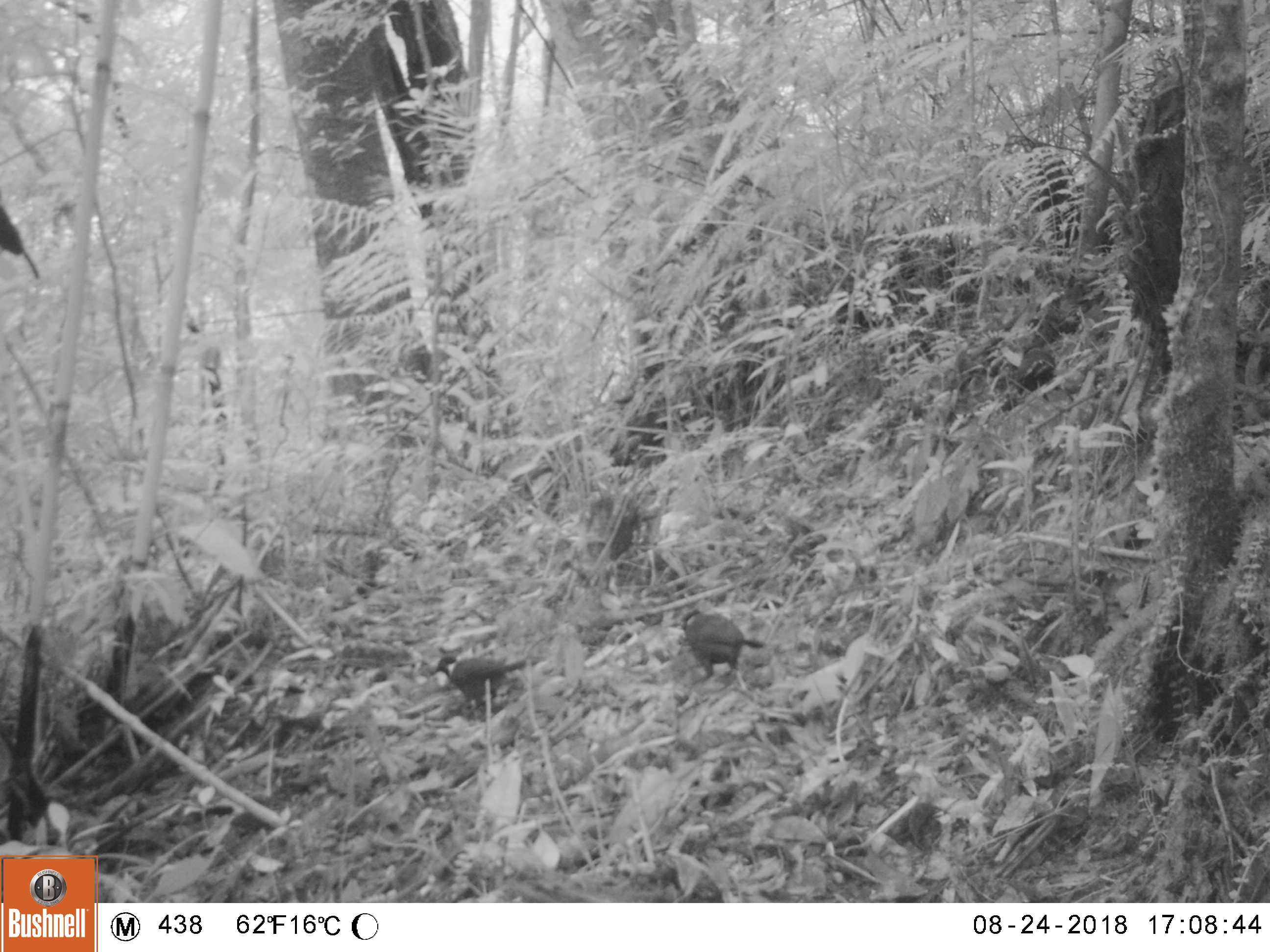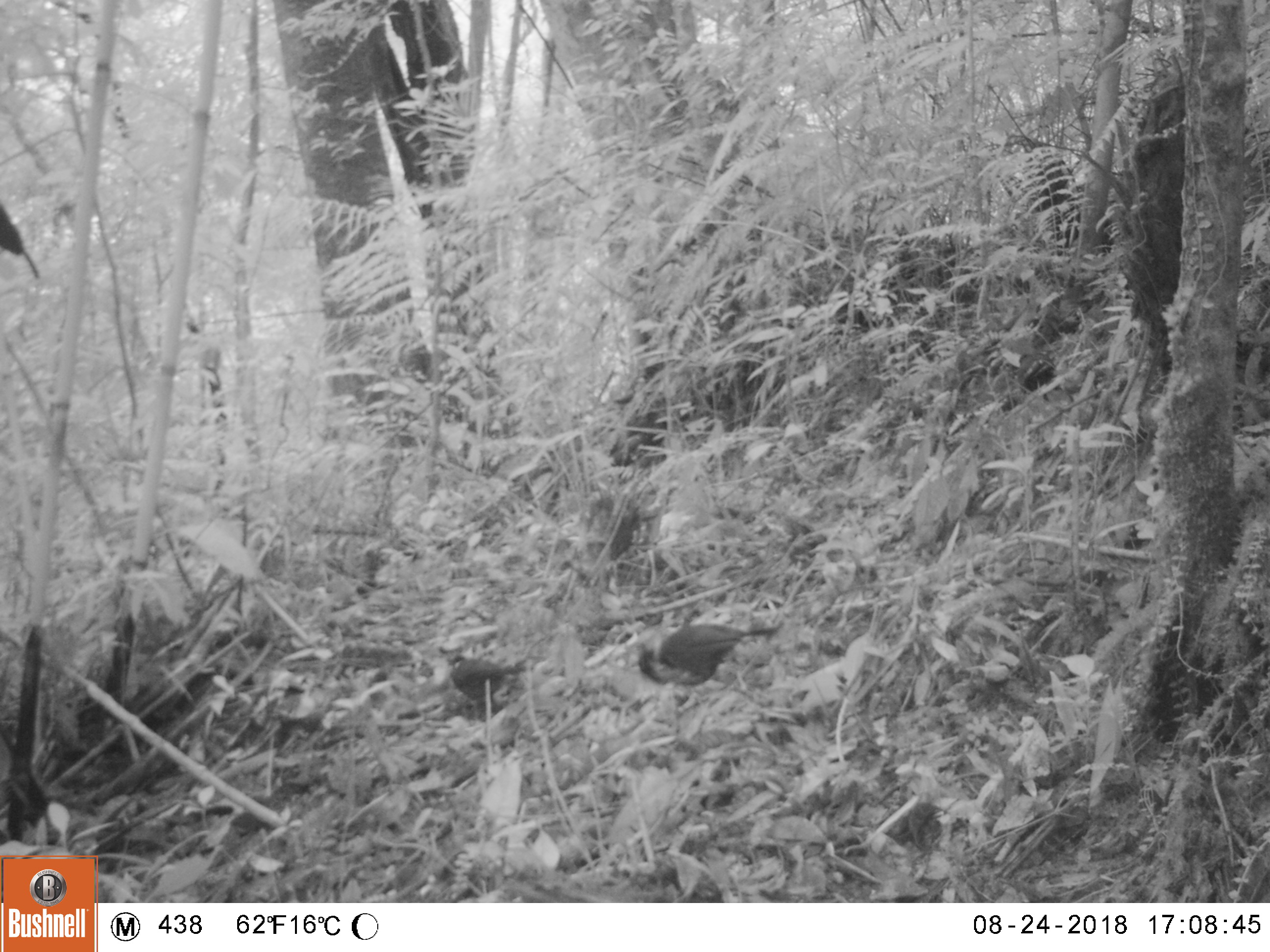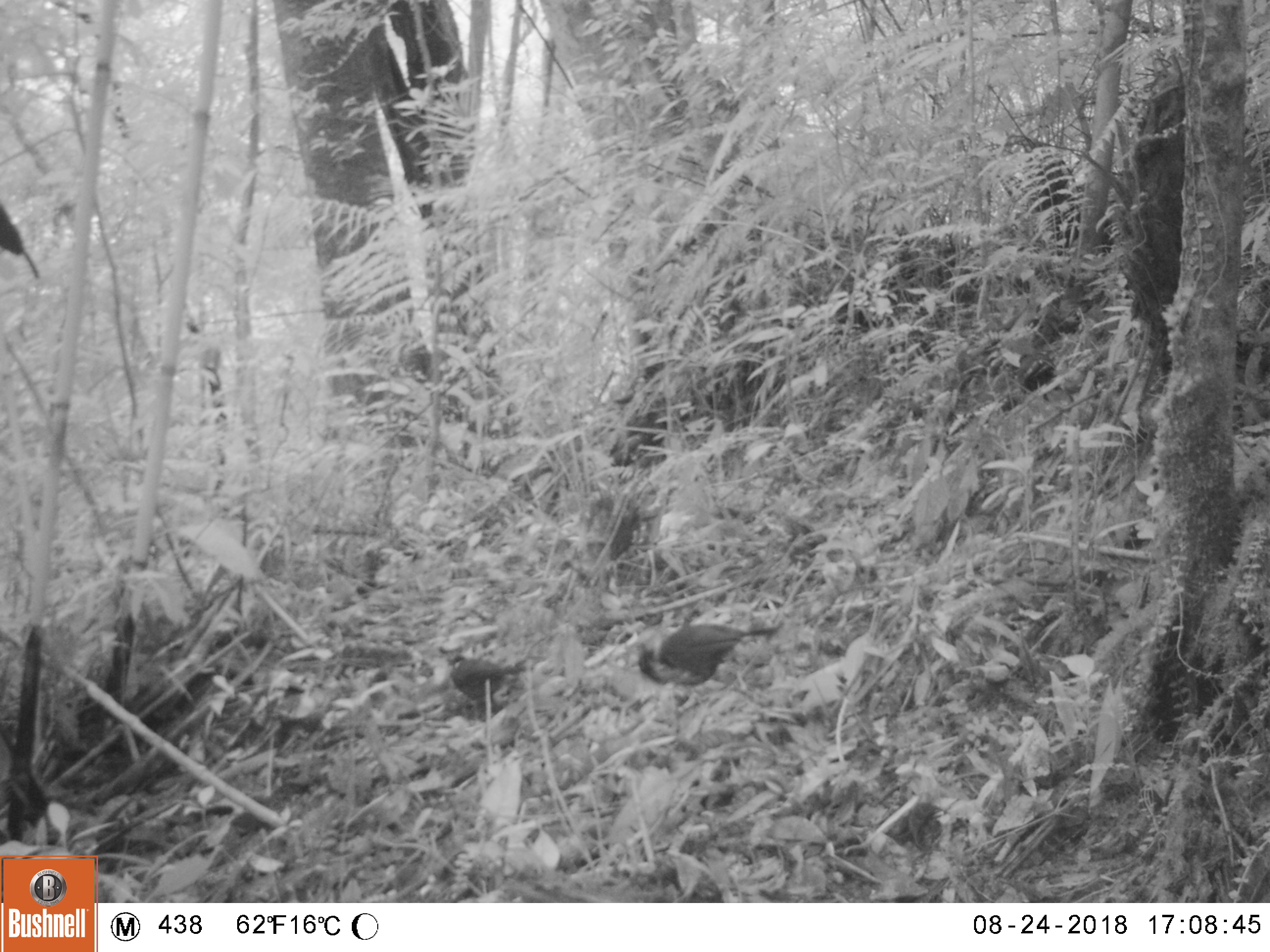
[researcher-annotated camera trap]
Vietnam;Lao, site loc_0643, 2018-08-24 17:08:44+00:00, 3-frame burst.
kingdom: Animalia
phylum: Chordata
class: Aves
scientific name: Aves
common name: bird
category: unidentified bird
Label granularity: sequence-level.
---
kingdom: Animalia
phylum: Chordata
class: Mammalia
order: Scandentia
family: Tupaiidae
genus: Tupaia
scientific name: Tupaia belangeri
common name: northern treeshrew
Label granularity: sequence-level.